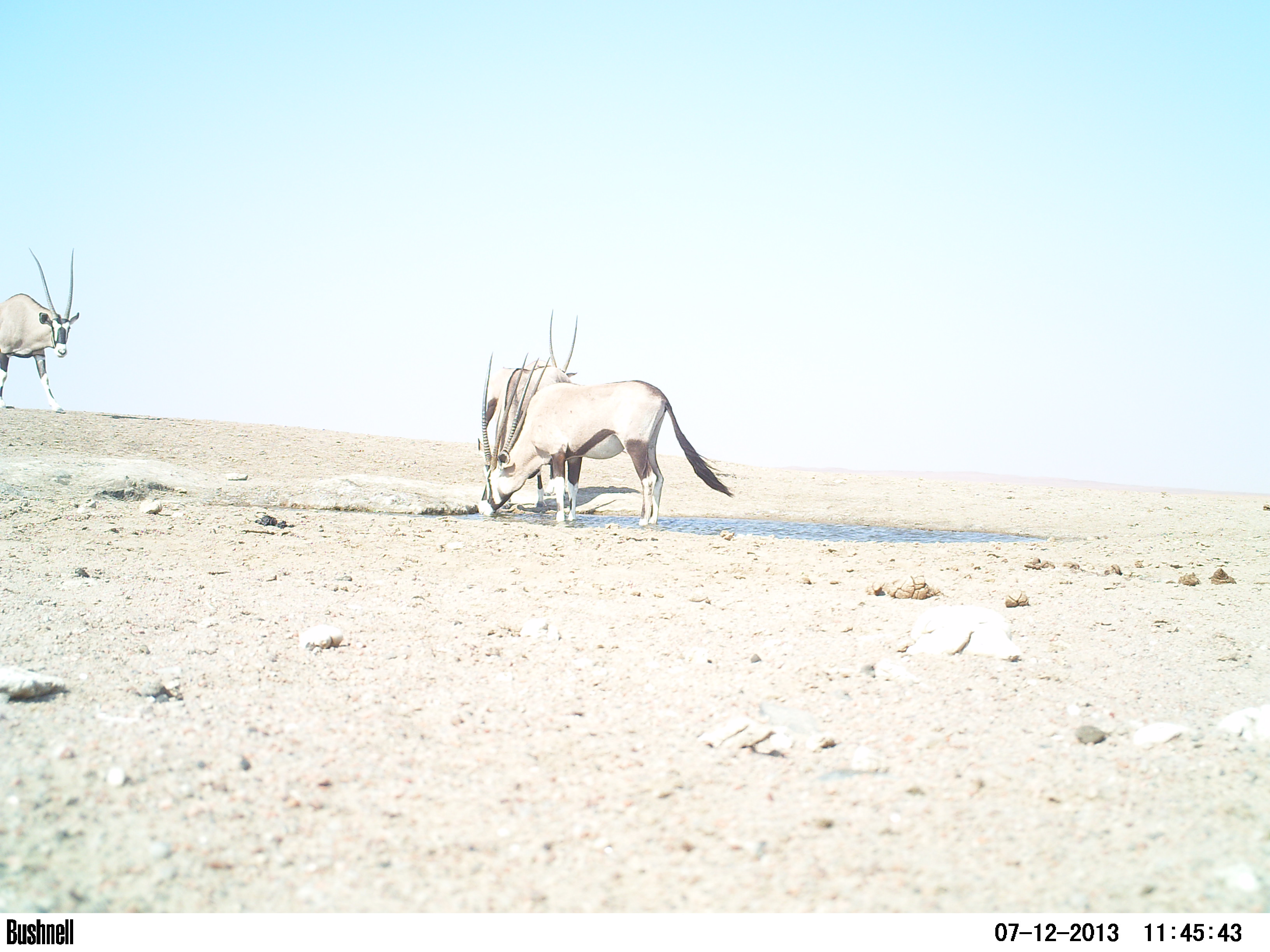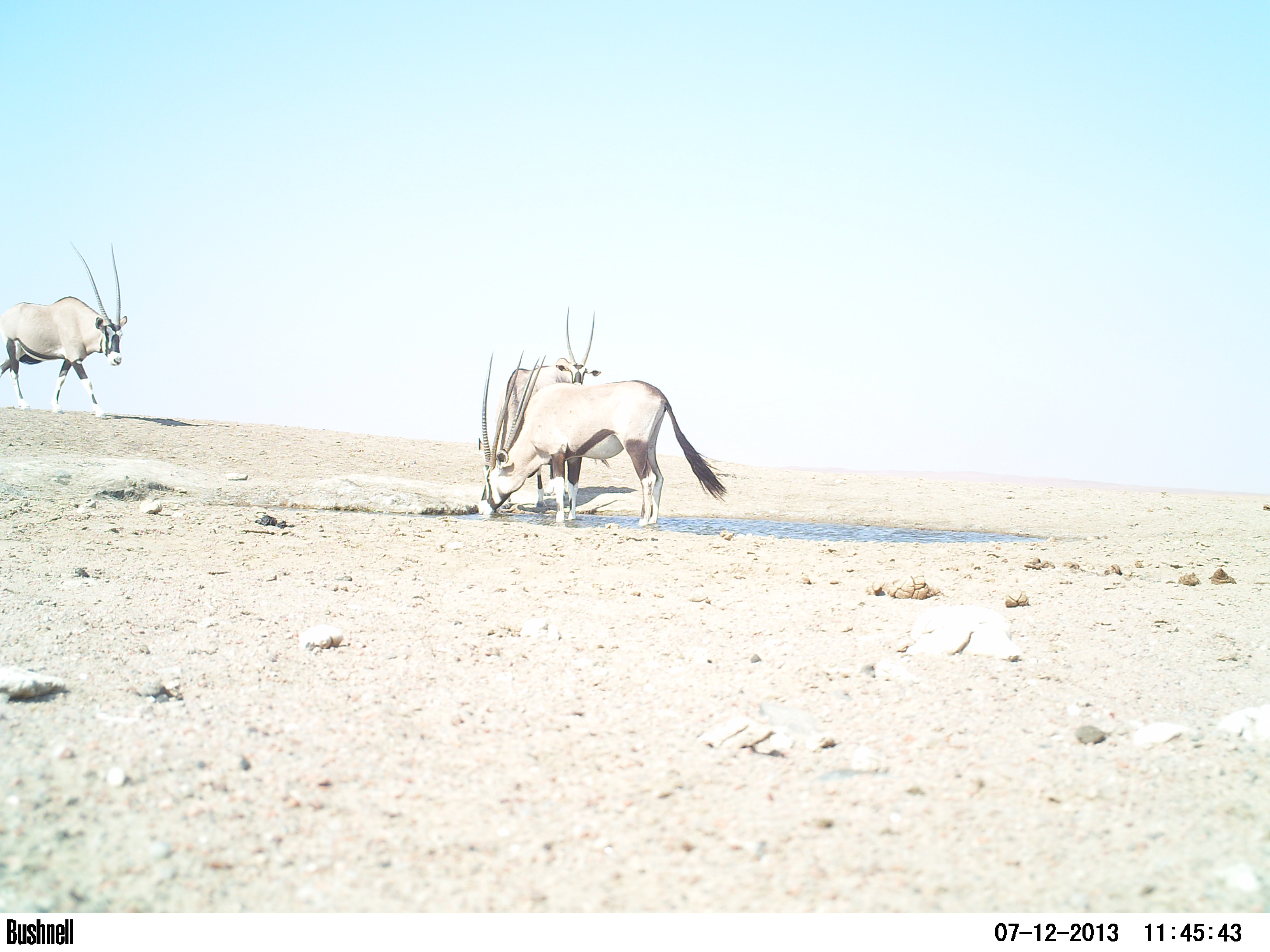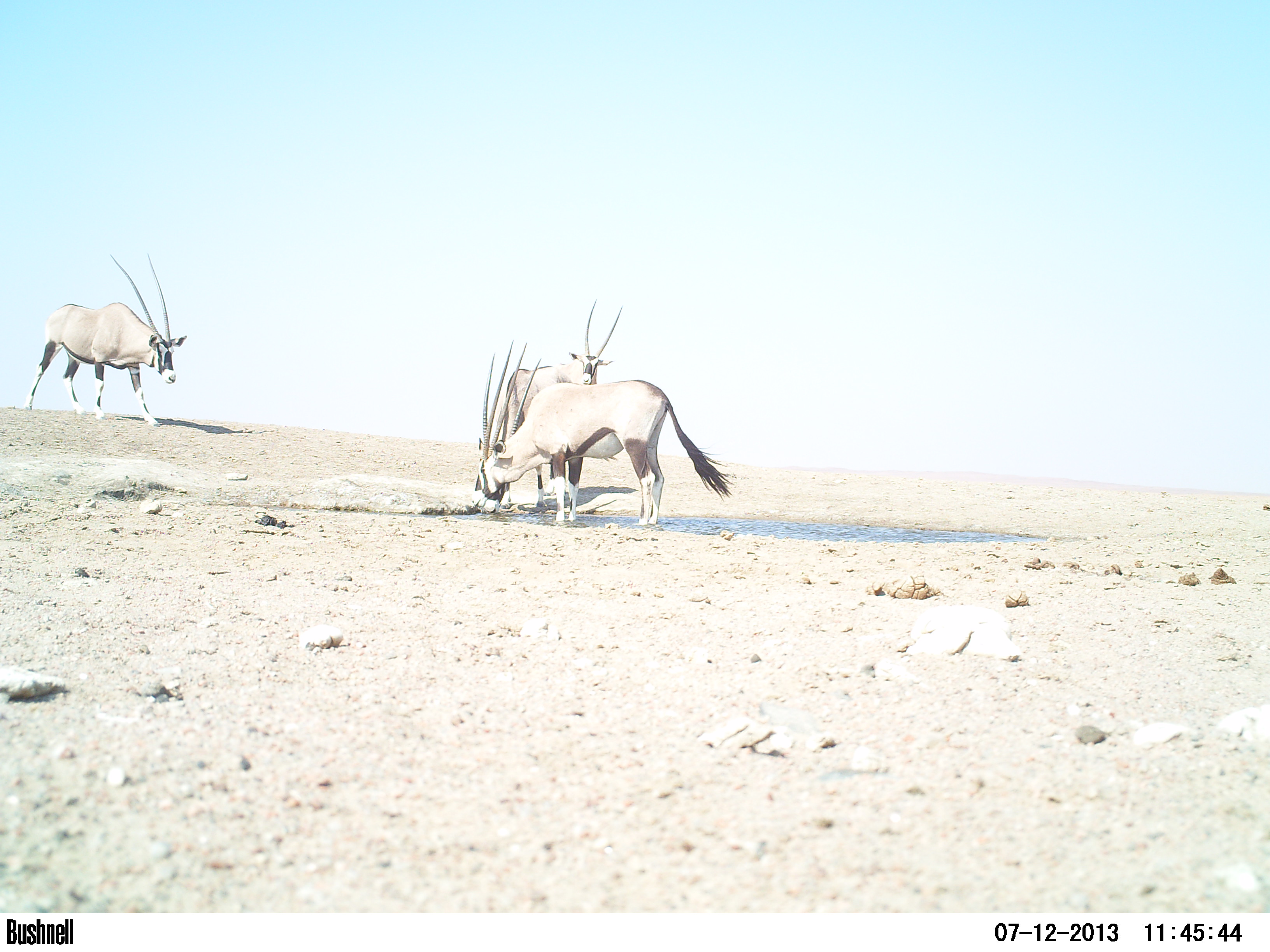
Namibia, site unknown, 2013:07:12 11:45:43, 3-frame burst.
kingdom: Animalia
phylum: Chordata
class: Mammalia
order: Artiodactyla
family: Bovidae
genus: Oryx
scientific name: Oryx gazella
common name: gemsbok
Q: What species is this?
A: Oryx gazella (gemsbok).